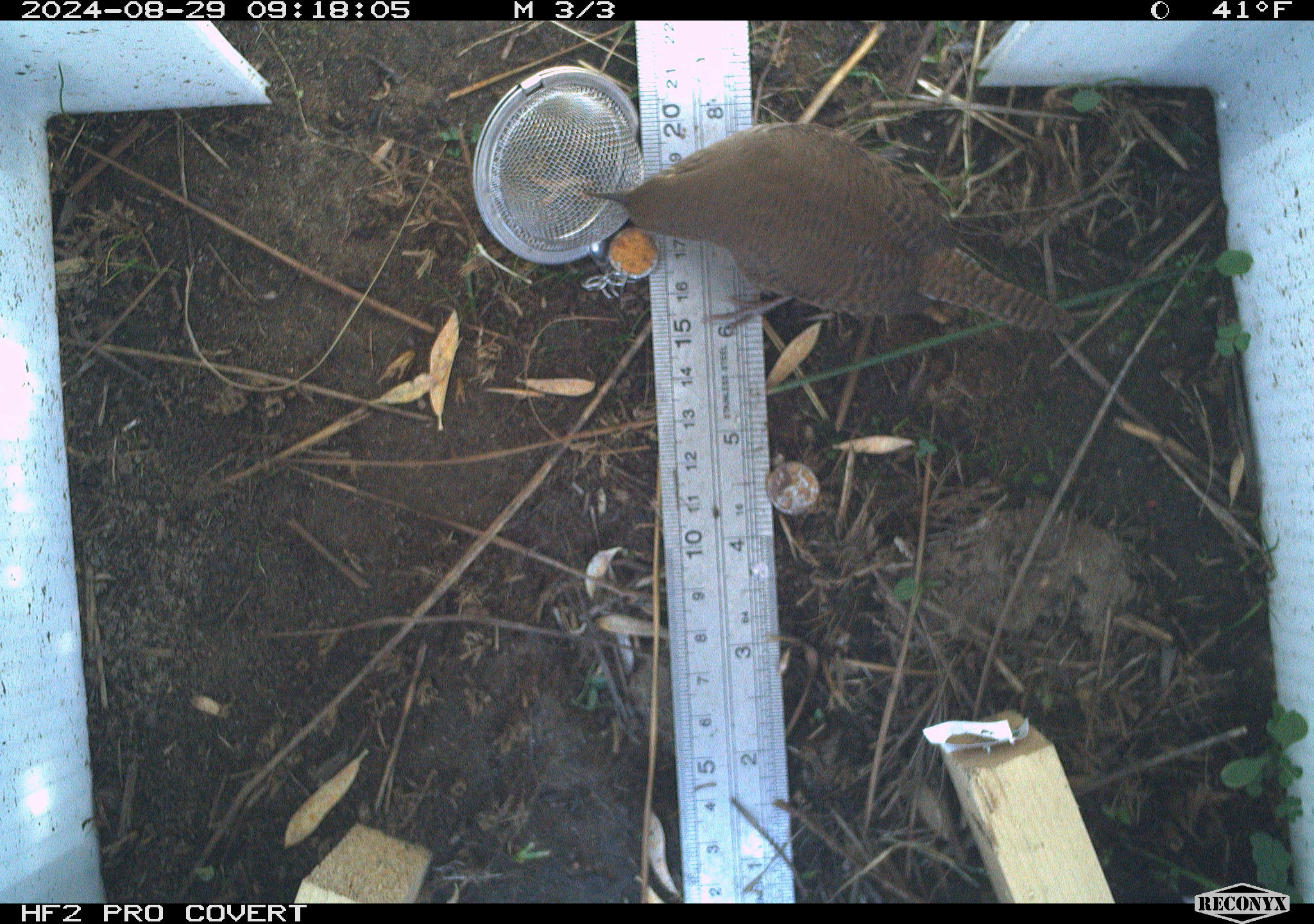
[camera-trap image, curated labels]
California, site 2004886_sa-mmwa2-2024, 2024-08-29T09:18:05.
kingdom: Animalia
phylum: Chordata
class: Aves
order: Passeriformes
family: Troglodytidae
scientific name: Troglodytidae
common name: wren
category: troglodytidae family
Troglodytidae family (wren) (Troglodytidae).